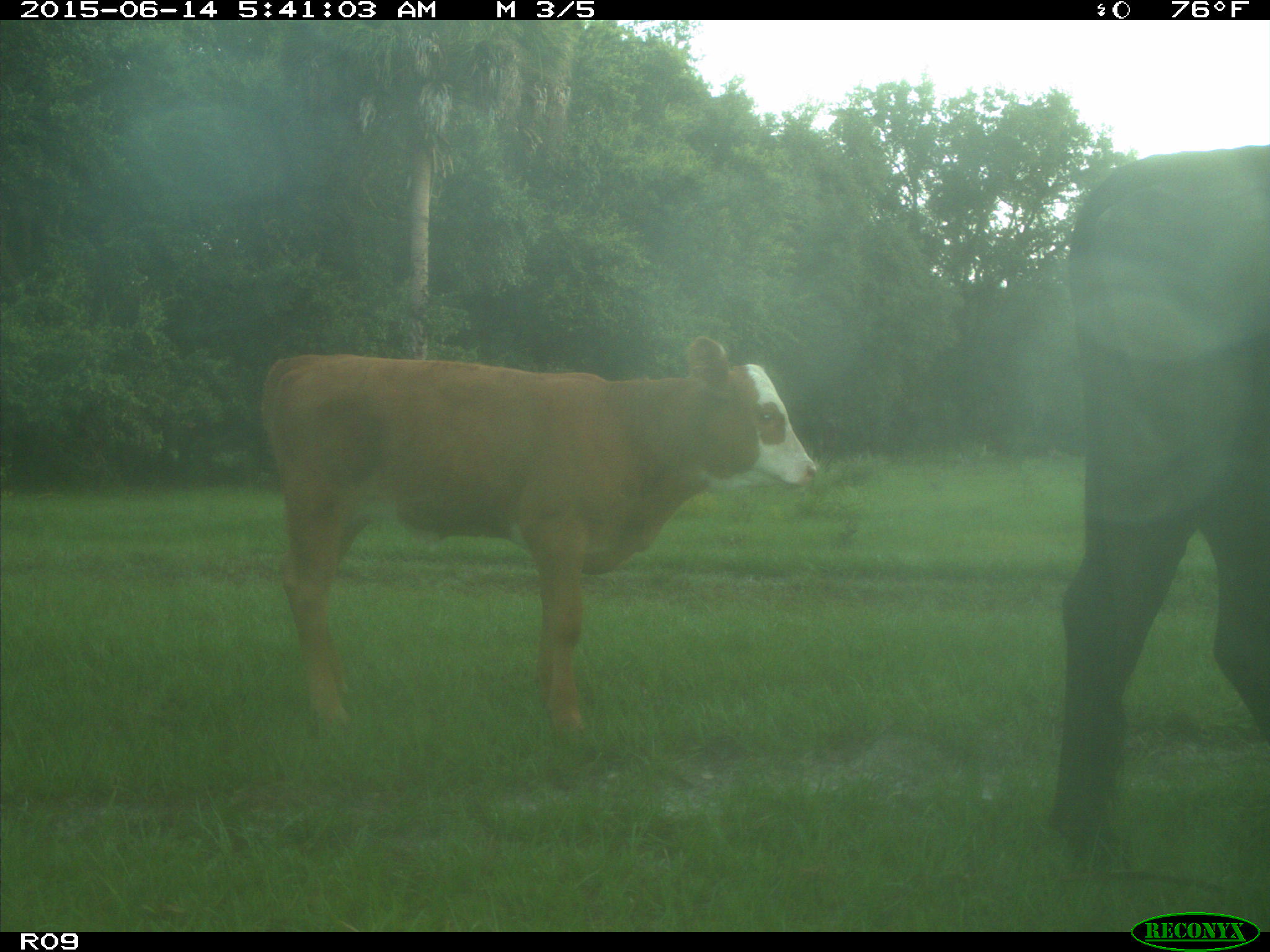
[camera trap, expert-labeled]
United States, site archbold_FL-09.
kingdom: Animalia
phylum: Chordata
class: Mammalia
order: Artiodactyla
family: Bovidae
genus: Bos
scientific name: Bos taurus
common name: domestic cow